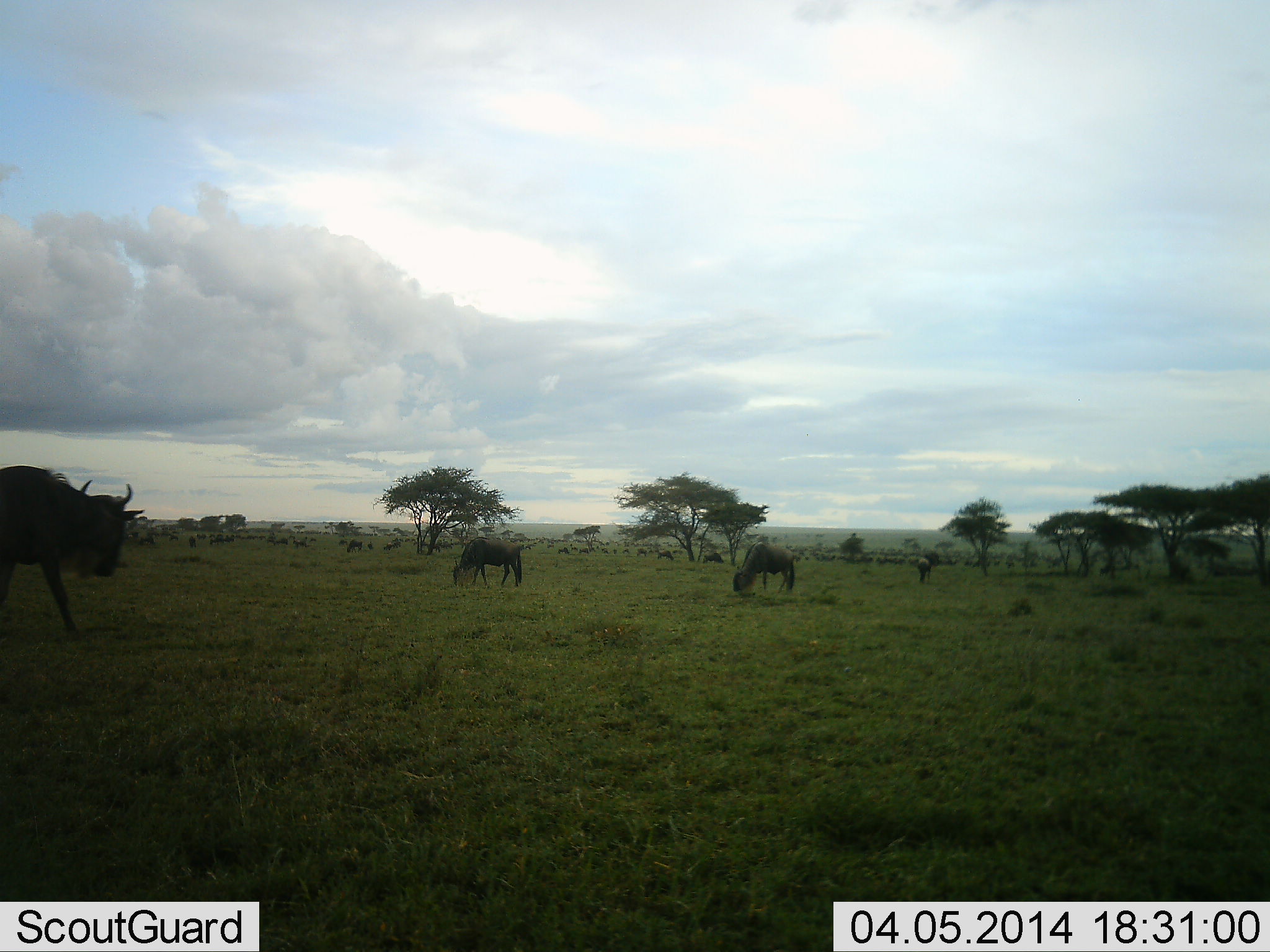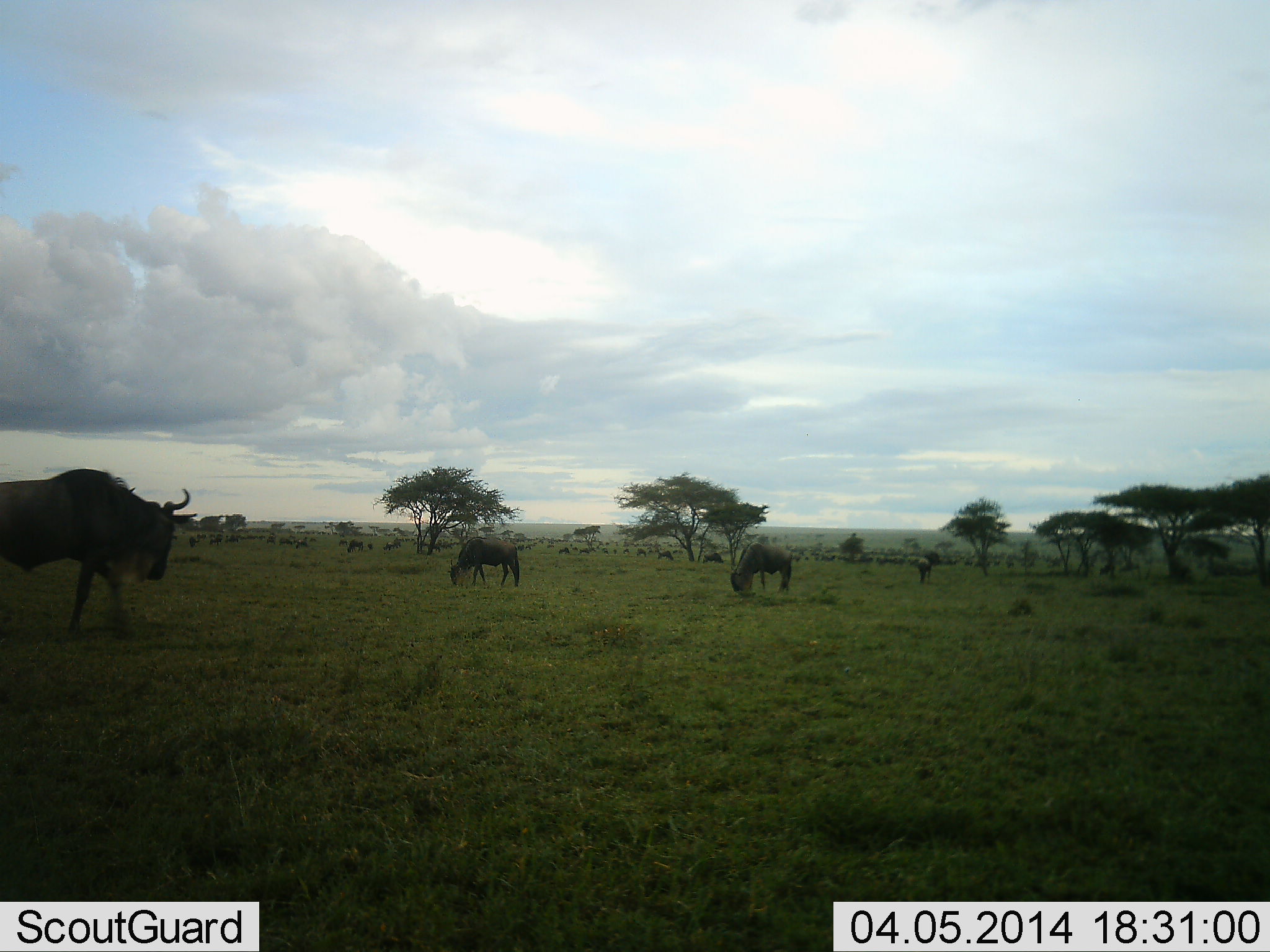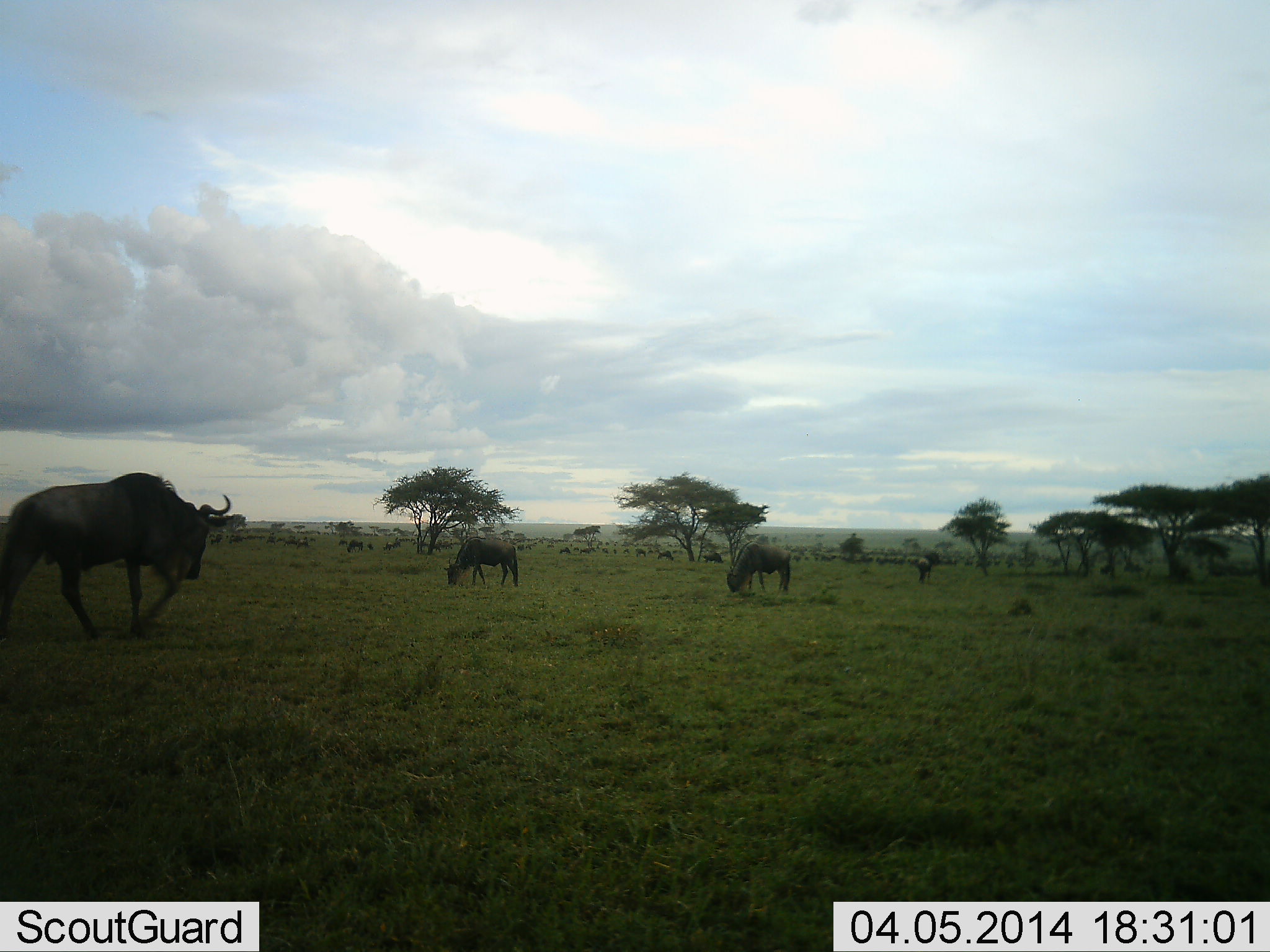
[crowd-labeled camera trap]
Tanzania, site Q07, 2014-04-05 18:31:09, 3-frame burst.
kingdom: Animalia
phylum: Chordata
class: Mammalia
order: Artiodactyla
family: Bovidae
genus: Connochaetes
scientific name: Connochaetes taurinus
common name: blue wildebeest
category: wildebeest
Wildebeest (blue wildebeest) (Connochaetes taurinus), count 11-50. Behavior (volunteer vote fractions): standing 50%, resting 0%, moving 40%, interacting 0%. Young present (vote fraction): 0%. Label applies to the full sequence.